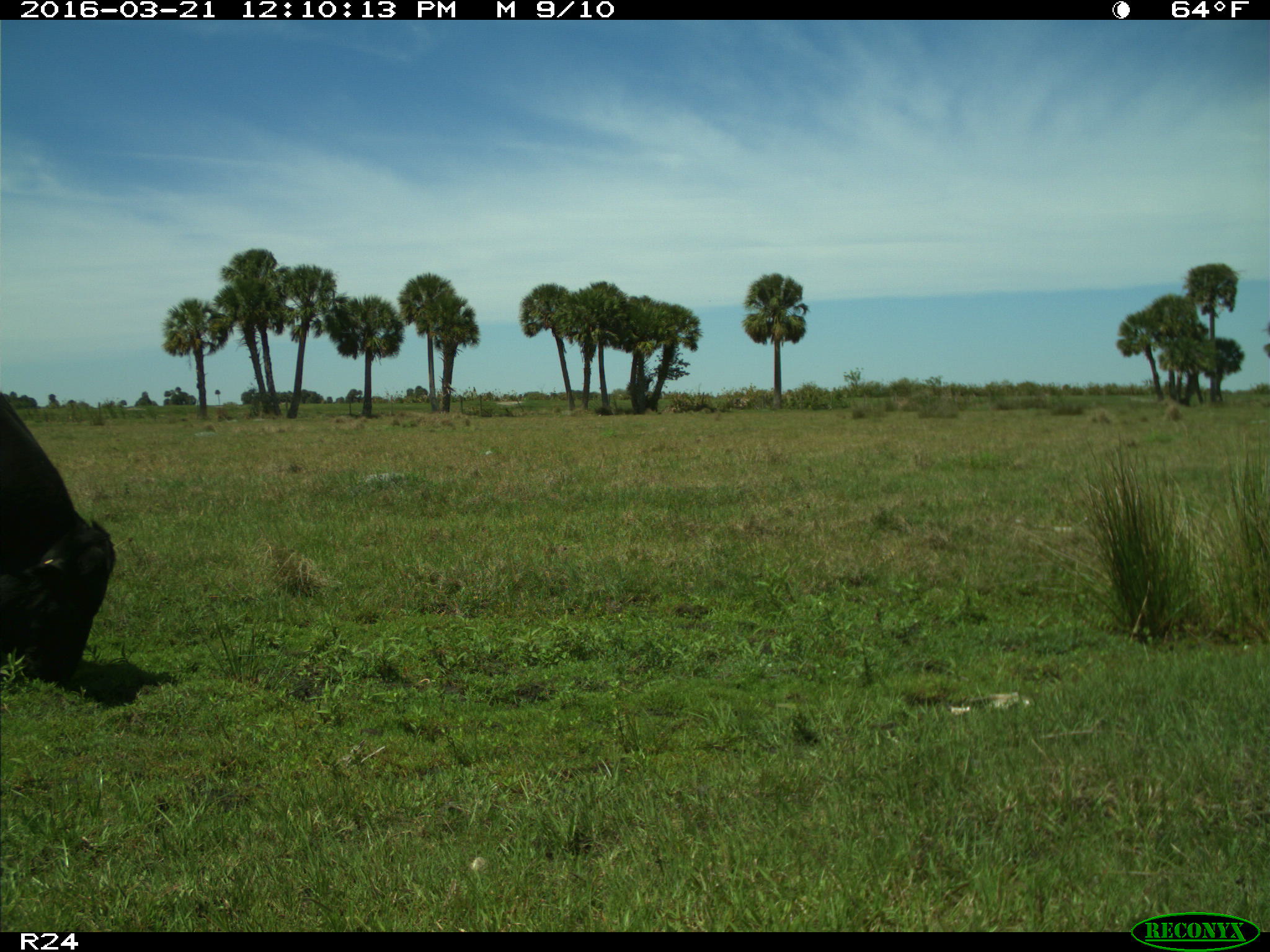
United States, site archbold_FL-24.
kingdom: Animalia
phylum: Chordata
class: Mammalia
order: Artiodactyla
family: Bovidae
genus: Bos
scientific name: Bos taurus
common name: domestic cow